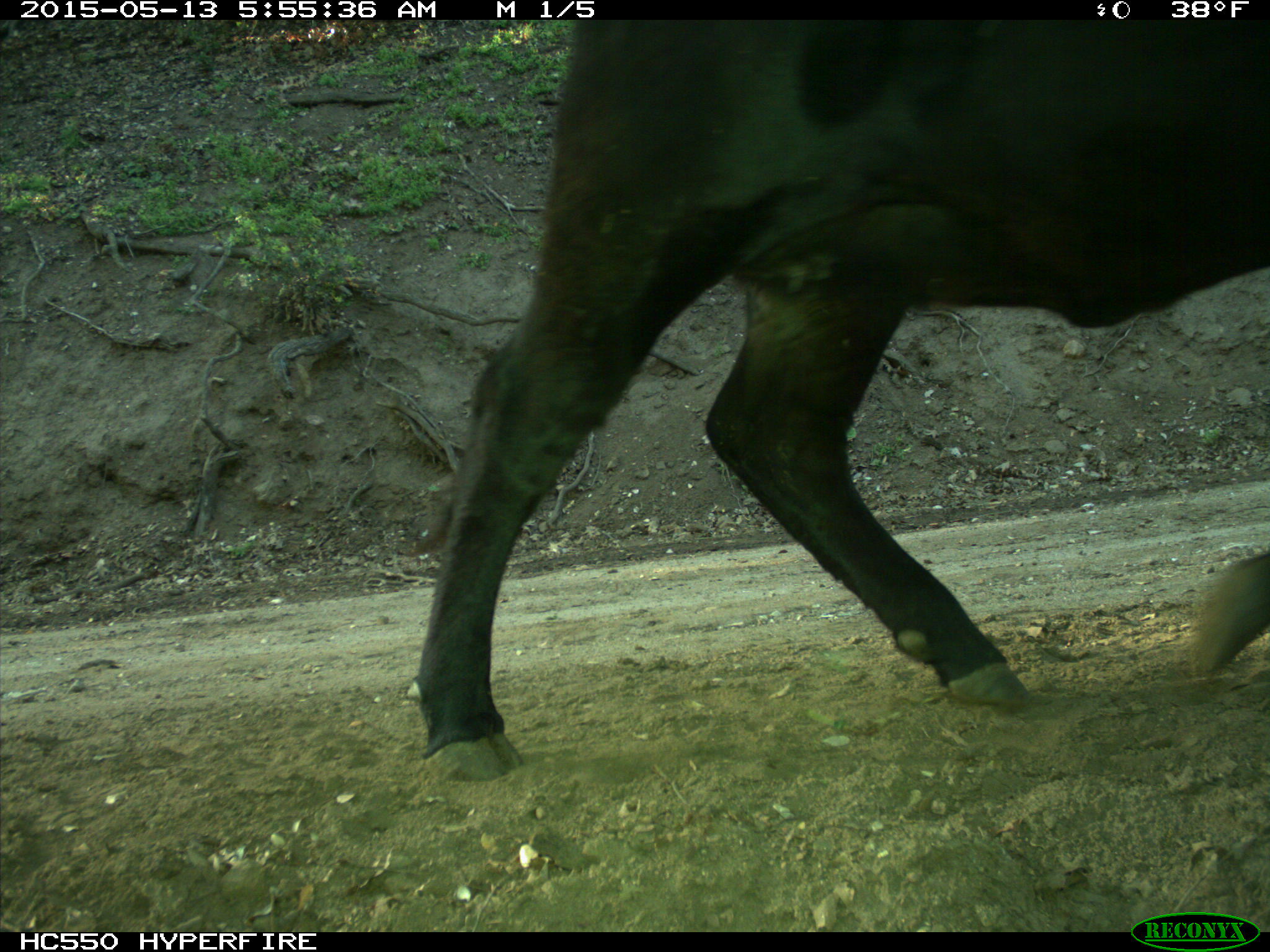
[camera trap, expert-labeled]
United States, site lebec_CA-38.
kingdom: Animalia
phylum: Chordata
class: Mammalia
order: Artiodactyla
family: Bovidae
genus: Bos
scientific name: Bos taurus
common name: domestic cow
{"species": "Bos taurus (domestic cow)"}